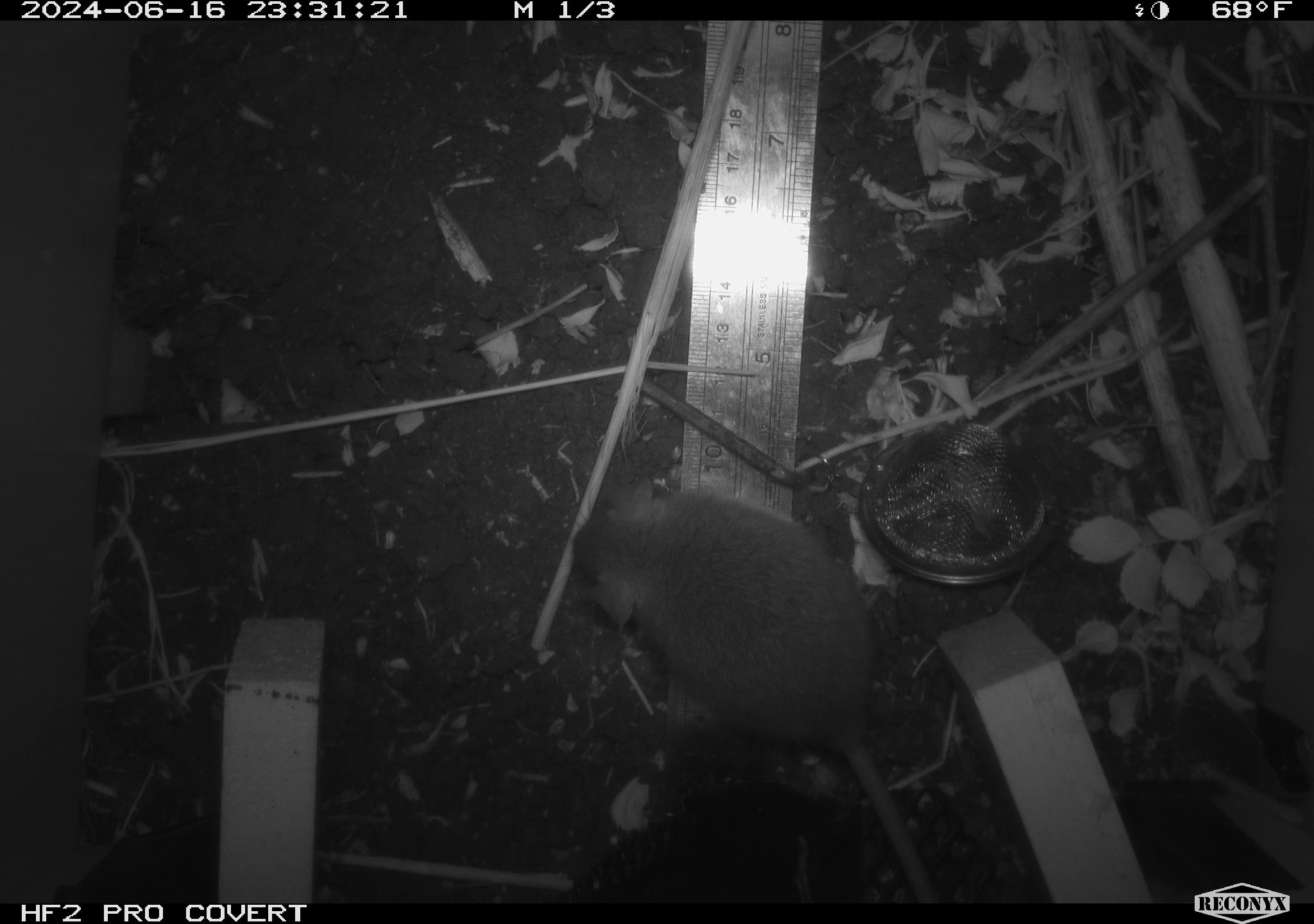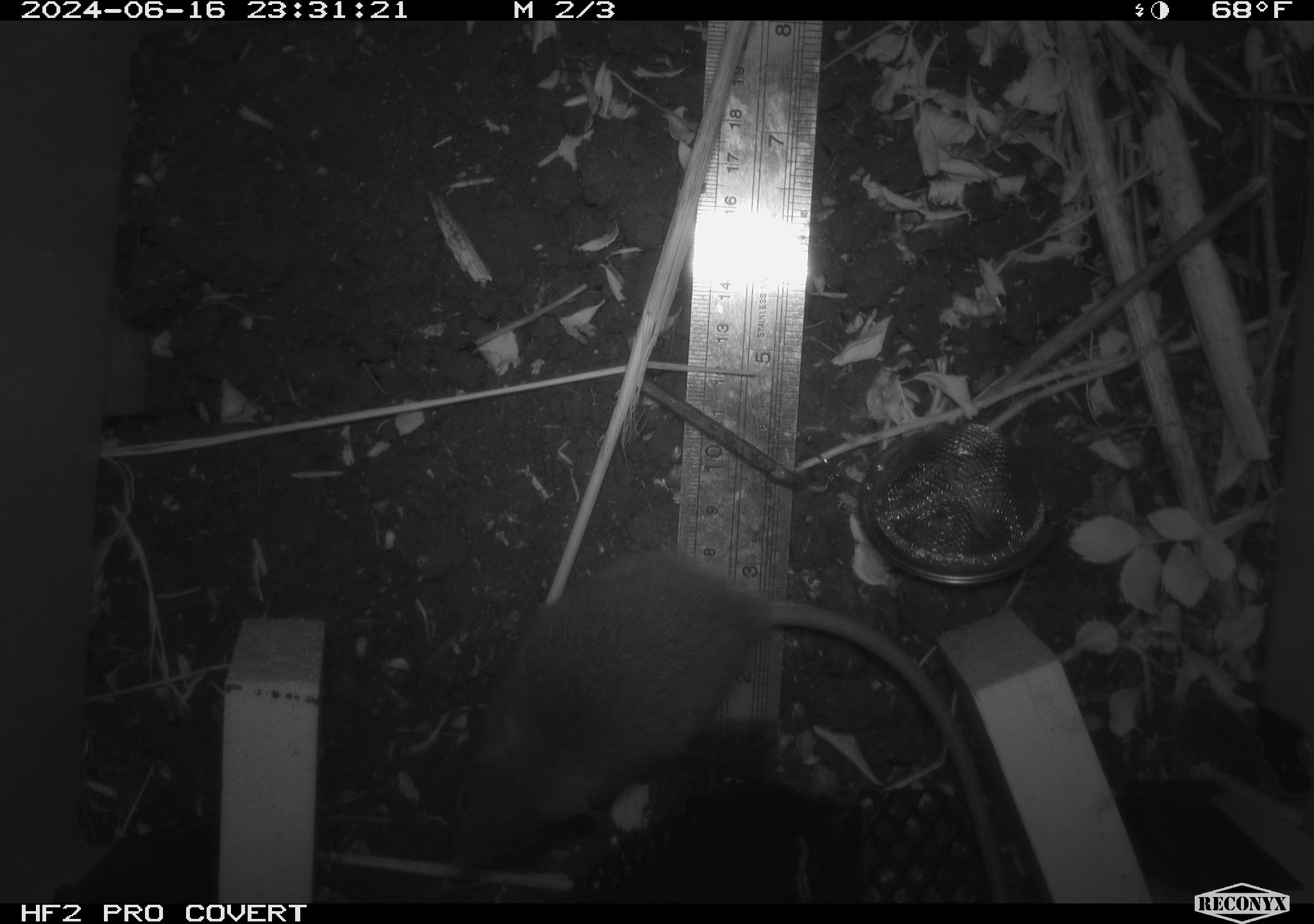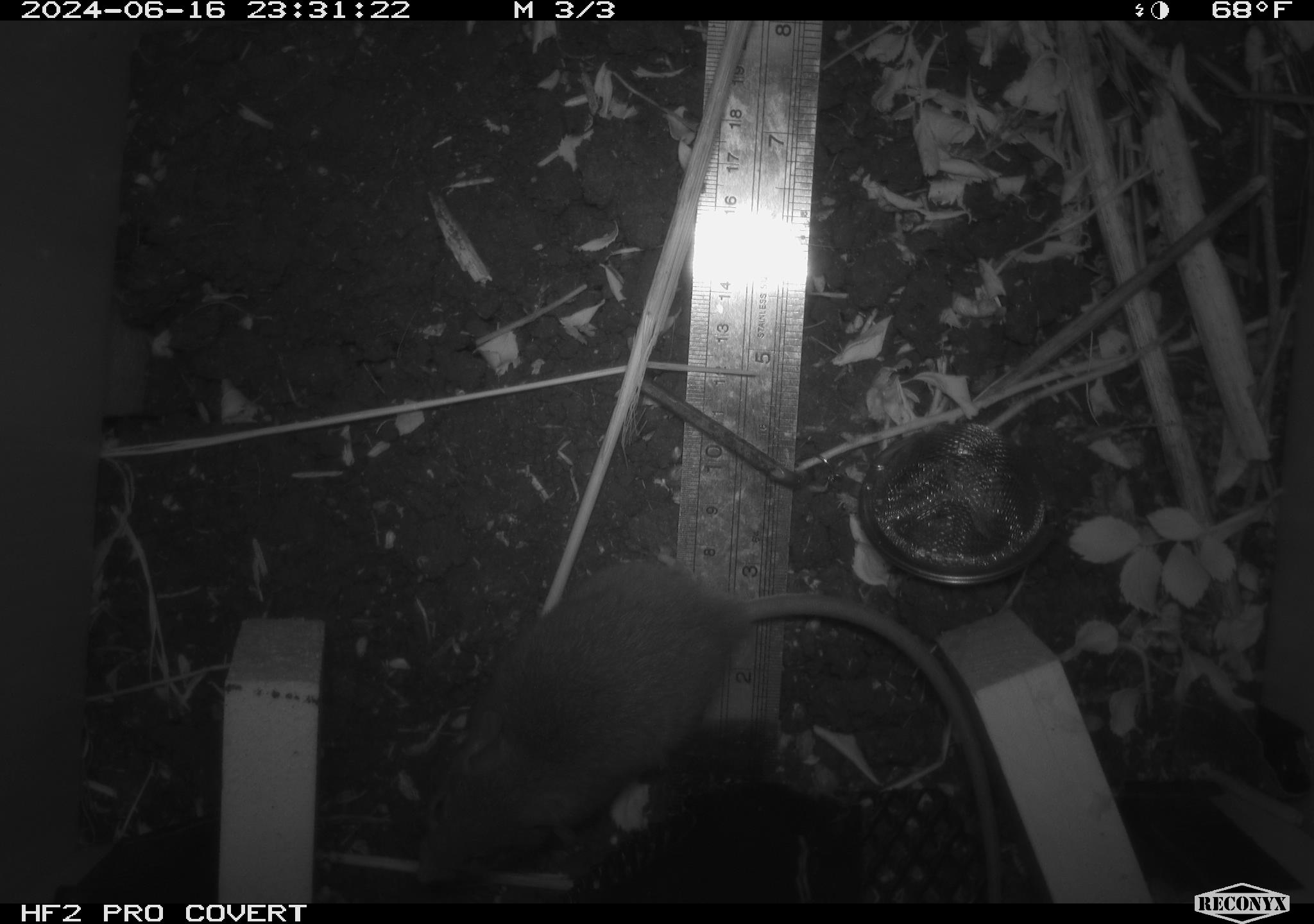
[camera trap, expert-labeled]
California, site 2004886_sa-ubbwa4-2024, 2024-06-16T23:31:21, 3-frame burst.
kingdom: Animalia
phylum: Chordata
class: Mammalia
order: Rodentia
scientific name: Rodentia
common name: woodrat or rat or mouse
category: woodrat or rat or mouse species